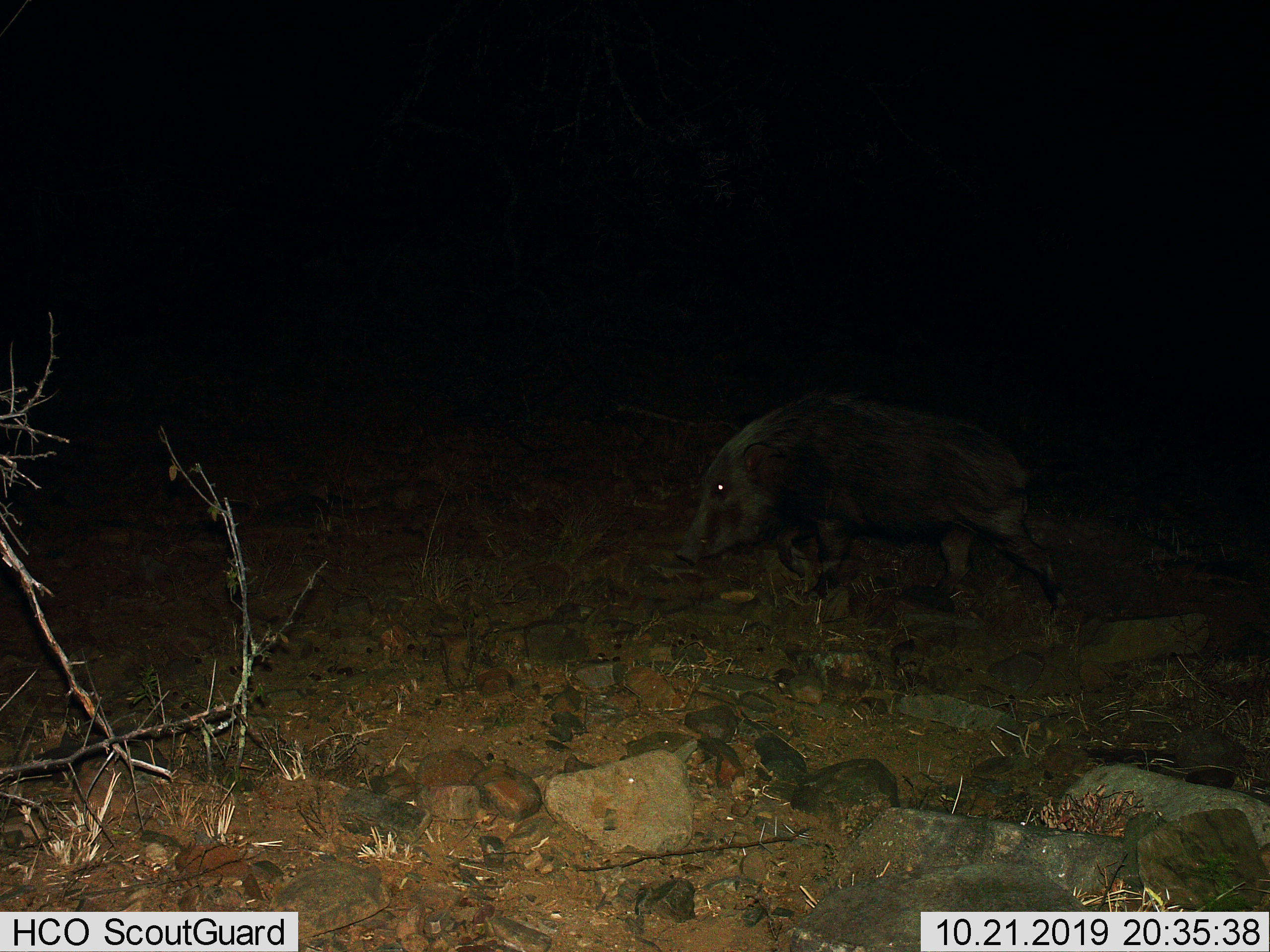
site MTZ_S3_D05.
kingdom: Animalia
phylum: Chordata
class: Mammalia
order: Artiodactyla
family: Suidae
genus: Potamochoerus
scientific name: Potamochoerus larvatus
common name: bushpig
Bushpig (Potamochoerus larvatus), count 1. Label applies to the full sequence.